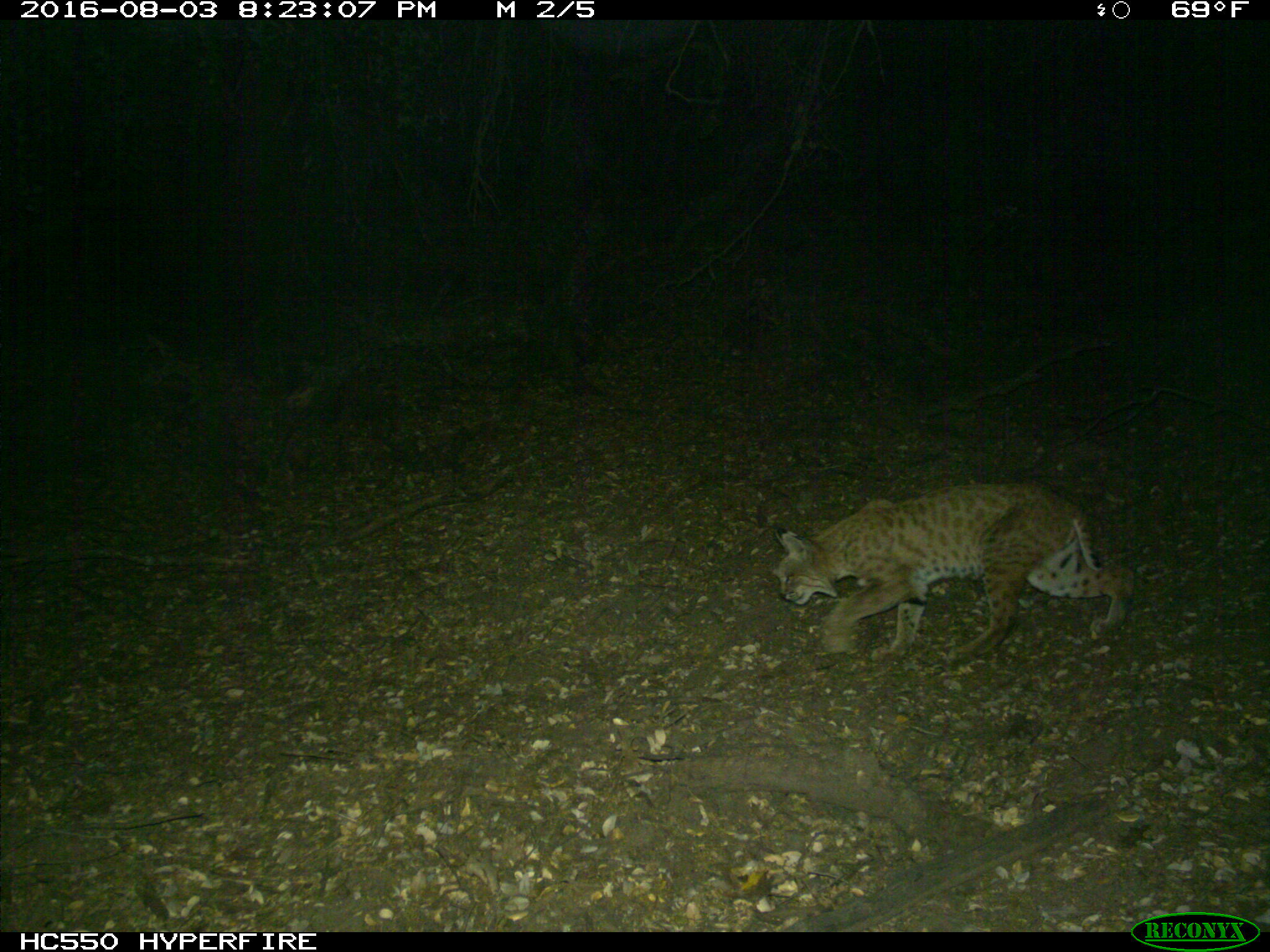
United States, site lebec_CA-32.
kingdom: Animalia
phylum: Chordata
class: Mammalia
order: Carnivora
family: Felidae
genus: Lynx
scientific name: Lynx rufus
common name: bobcat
Lynx rufus (bobcat).